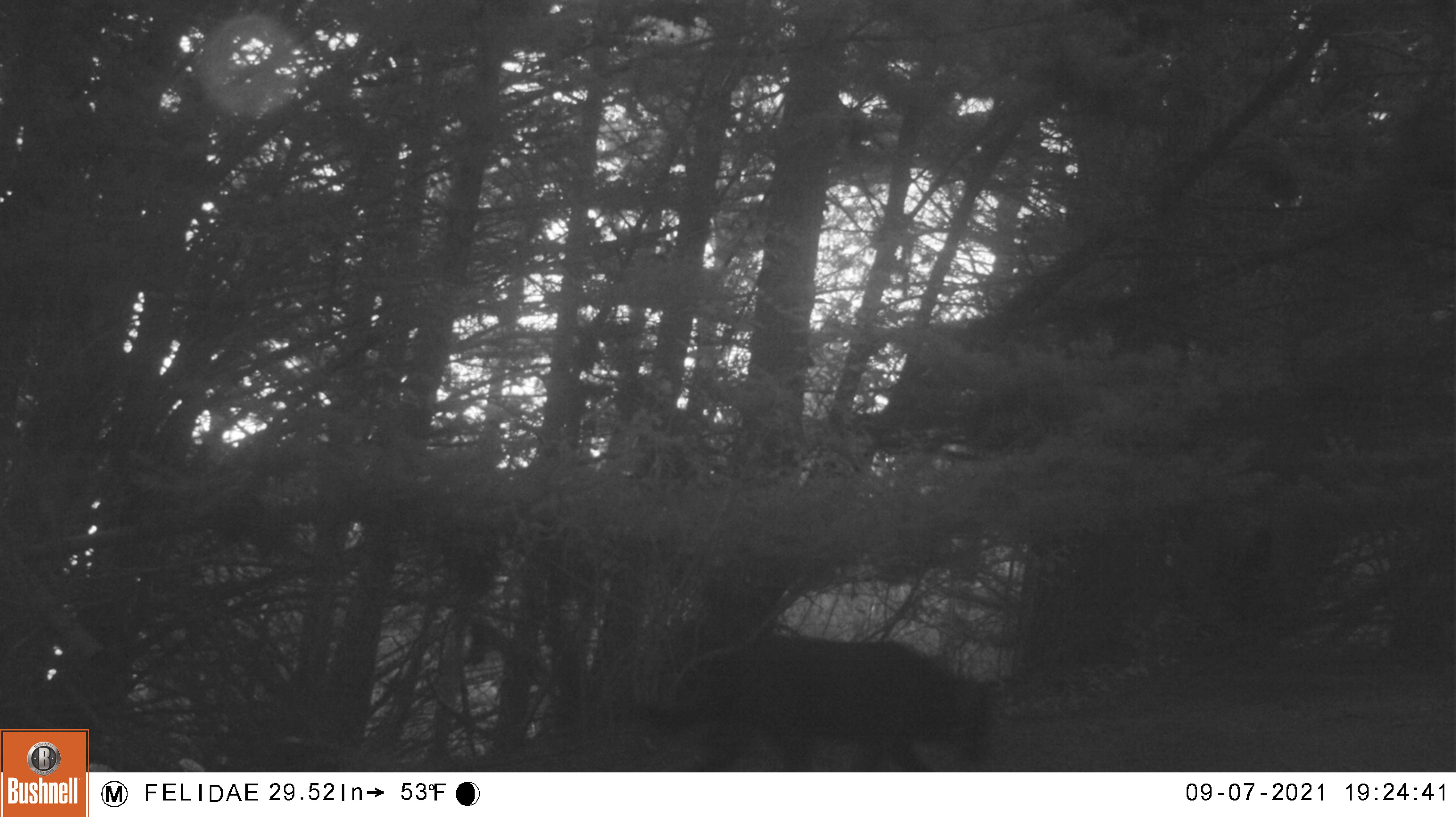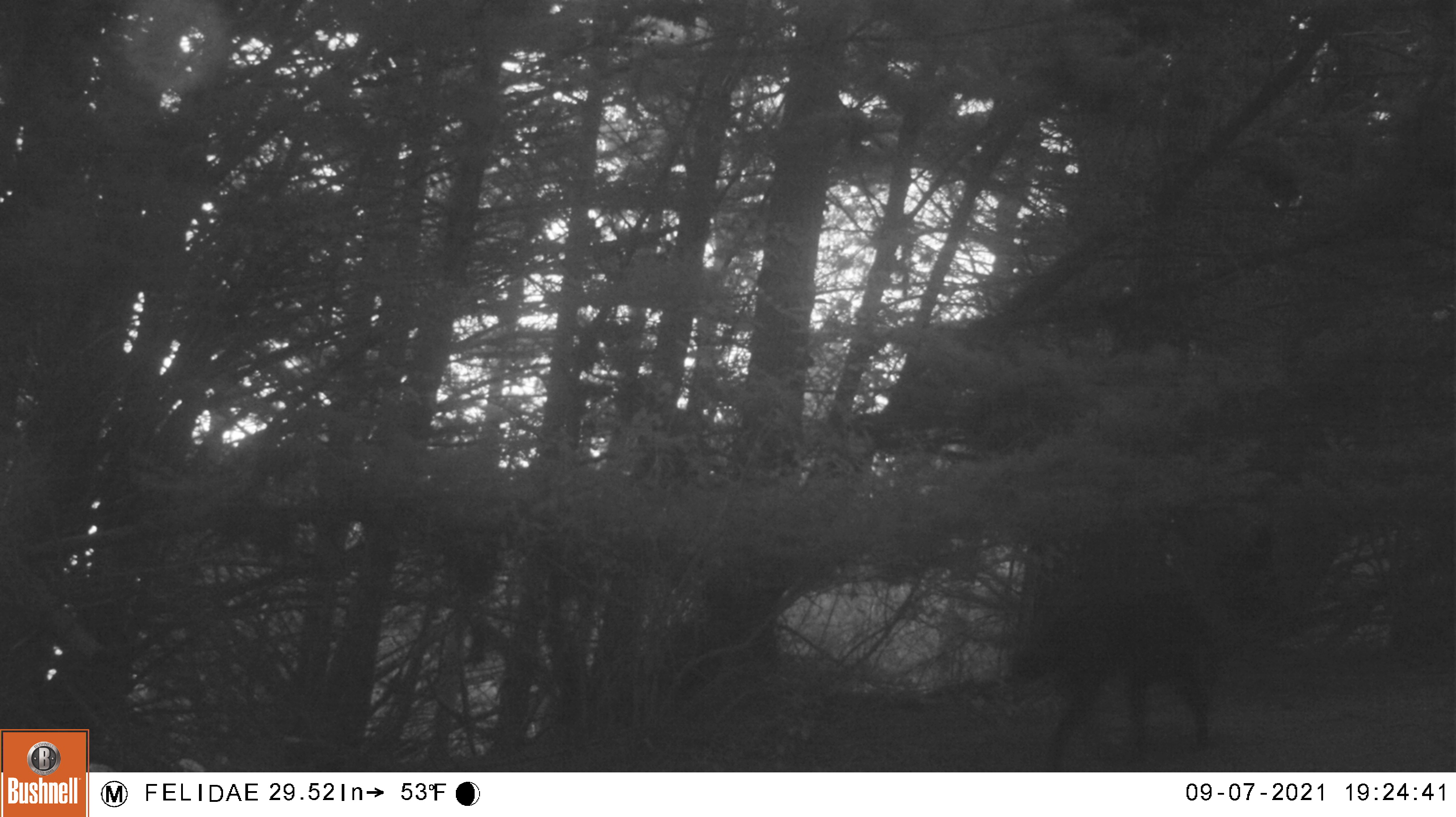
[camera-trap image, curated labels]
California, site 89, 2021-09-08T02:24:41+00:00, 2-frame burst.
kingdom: Animalia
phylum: Chordata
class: Mammalia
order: Carnivora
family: Canidae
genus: Canis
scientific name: Canis familiaris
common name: domestic dog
Domestic dog (Canis familiaris).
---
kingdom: Animalia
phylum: Chordata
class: Mammalia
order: Carnivora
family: Felidae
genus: Lynx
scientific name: Lynx rufus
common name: bobcat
Bobcat (Lynx rufus).